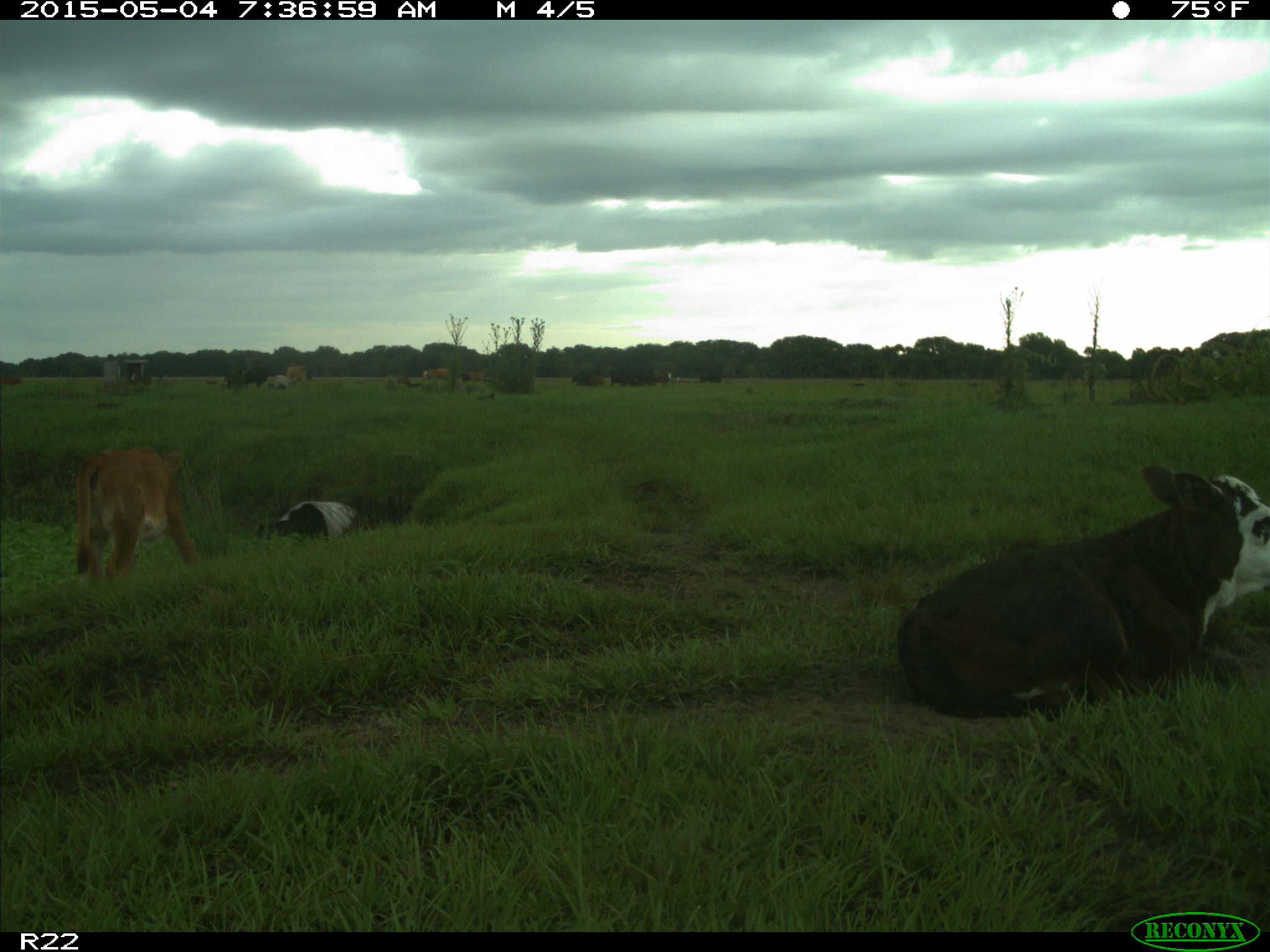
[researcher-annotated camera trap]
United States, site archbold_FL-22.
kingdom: Animalia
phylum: Chordata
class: Mammalia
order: Artiodactyla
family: Bovidae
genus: Bos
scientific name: Bos taurus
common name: domestic cow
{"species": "Bos taurus (domestic cow)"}